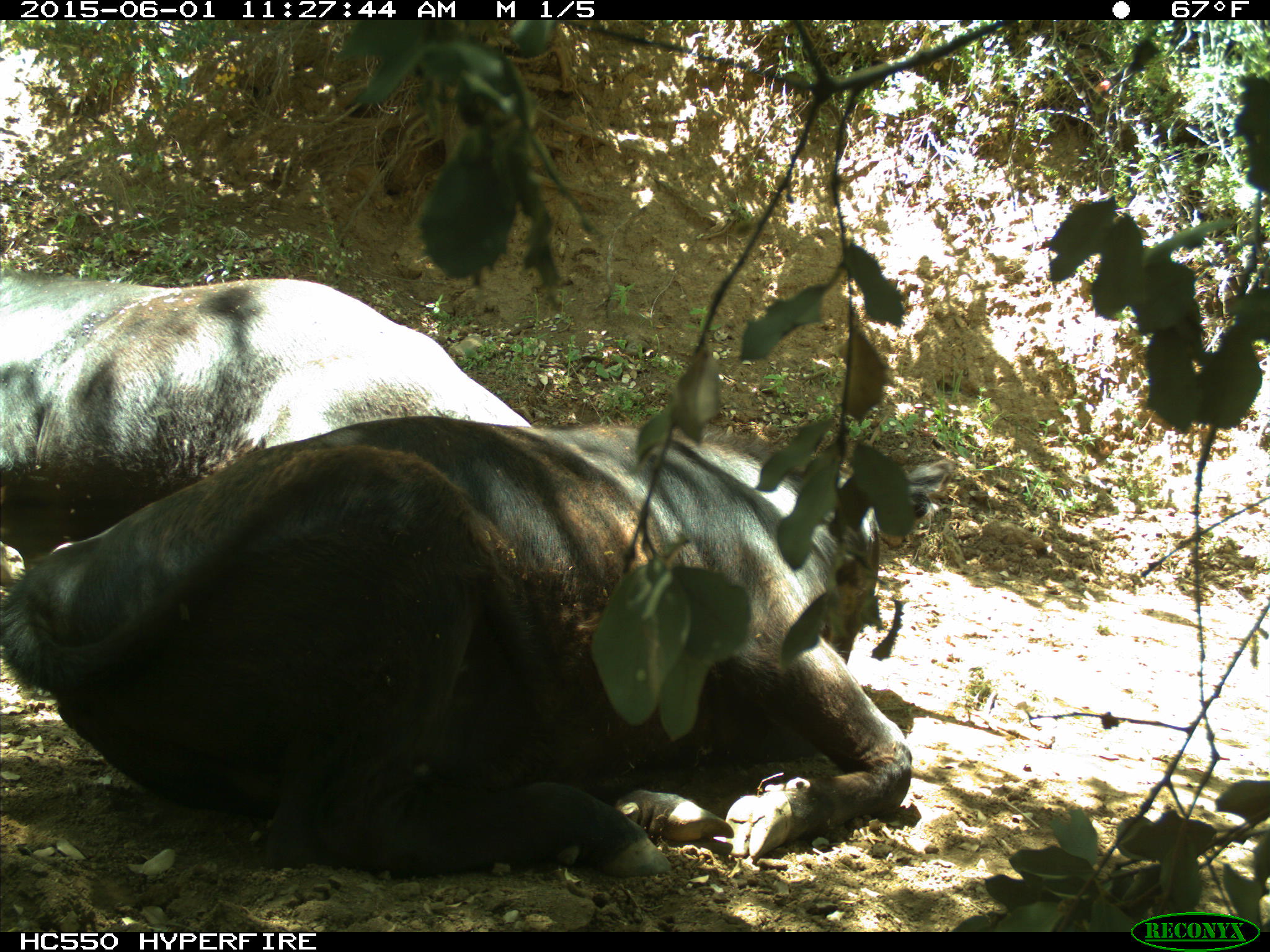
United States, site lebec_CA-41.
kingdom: Animalia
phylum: Chordata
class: Mammalia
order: Artiodactyla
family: Bovidae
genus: Bos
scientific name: Bos taurus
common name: domestic cow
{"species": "Bos taurus (domestic cow)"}